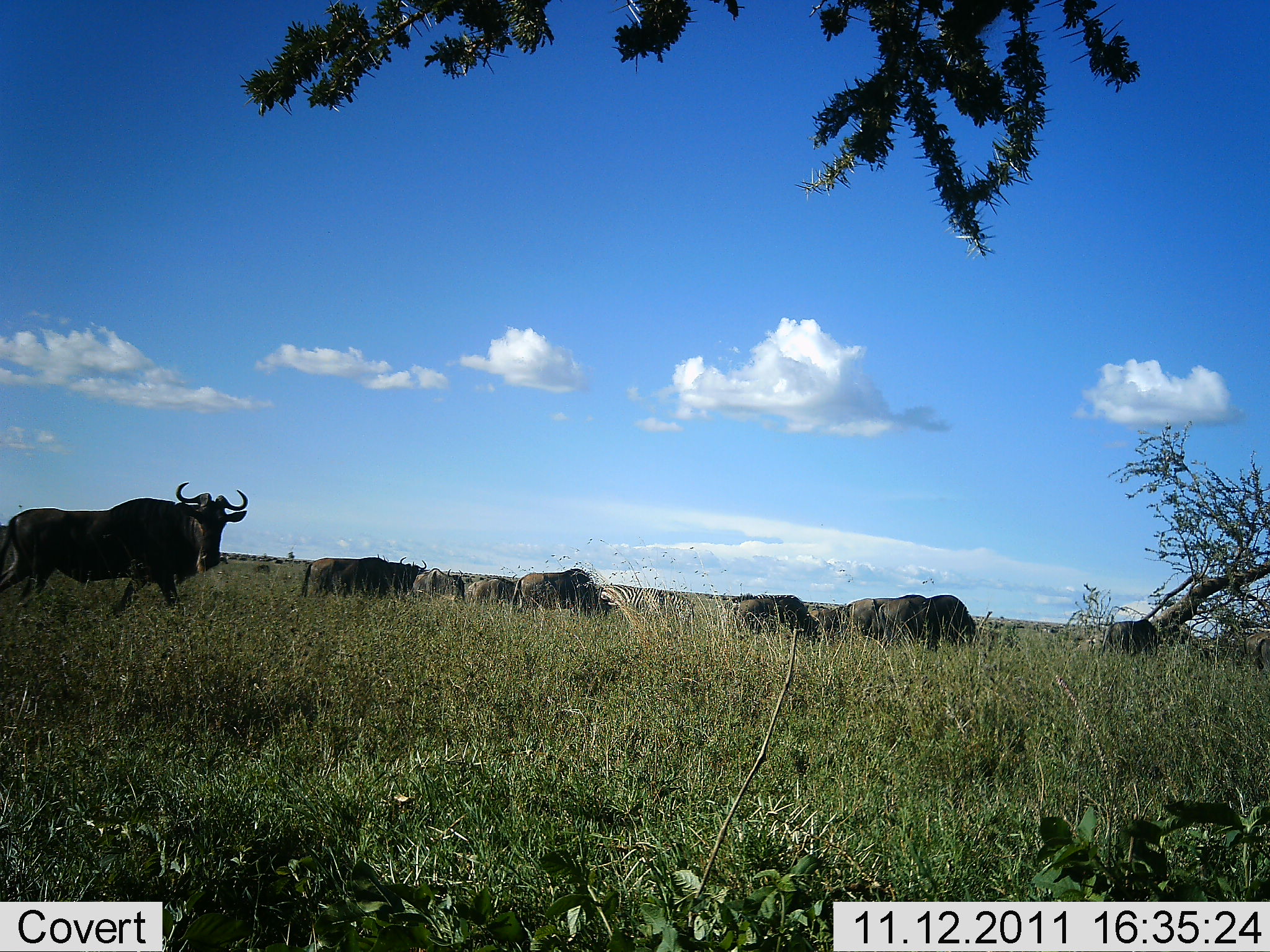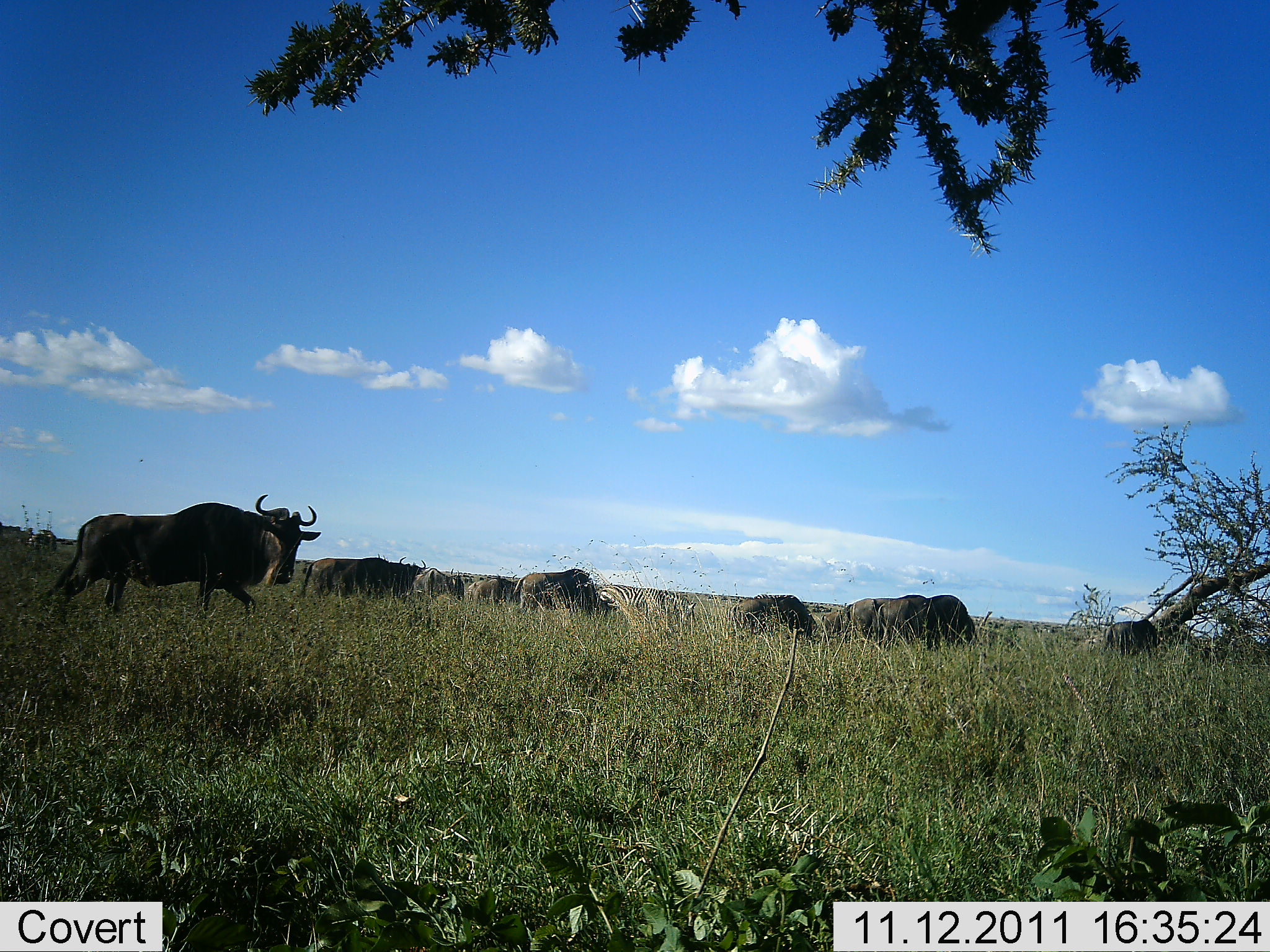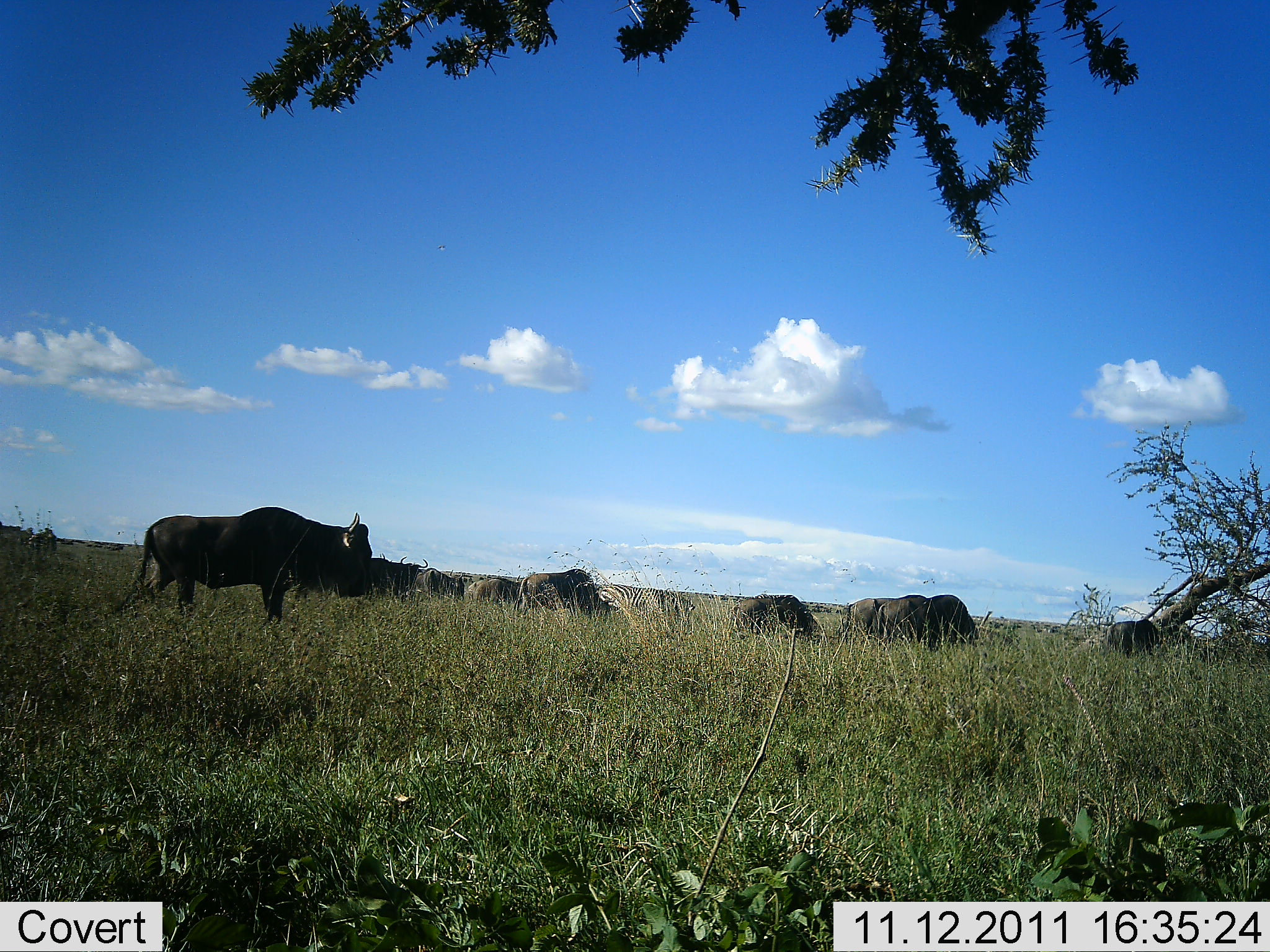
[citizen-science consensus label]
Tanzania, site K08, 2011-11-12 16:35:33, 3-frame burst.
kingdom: Animalia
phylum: Chordata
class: Mammalia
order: Artiodactyla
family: Bovidae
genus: Connochaetes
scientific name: Connochaetes taurinus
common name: blue wildebeest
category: wildebeest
Wildebeest (blue wildebeest) (Connochaetes taurinus), count 8. Behavior (volunteer vote fractions): standing 63%, resting 5%, moving 68%, interacting 5%. Young present (vote fraction): 0%. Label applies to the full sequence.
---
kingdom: Animalia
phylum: Chordata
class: Mammalia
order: Perissodactyla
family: Equidae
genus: Equus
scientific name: Equus quagga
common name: plains zebra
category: zebra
Zebra (plains zebra) (Equus quagga), count 1. Behavior (volunteer vote fractions): standing 75%, resting 0%, moving 0%, interacting 0%. Young present (vote fraction): 0%. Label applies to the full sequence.